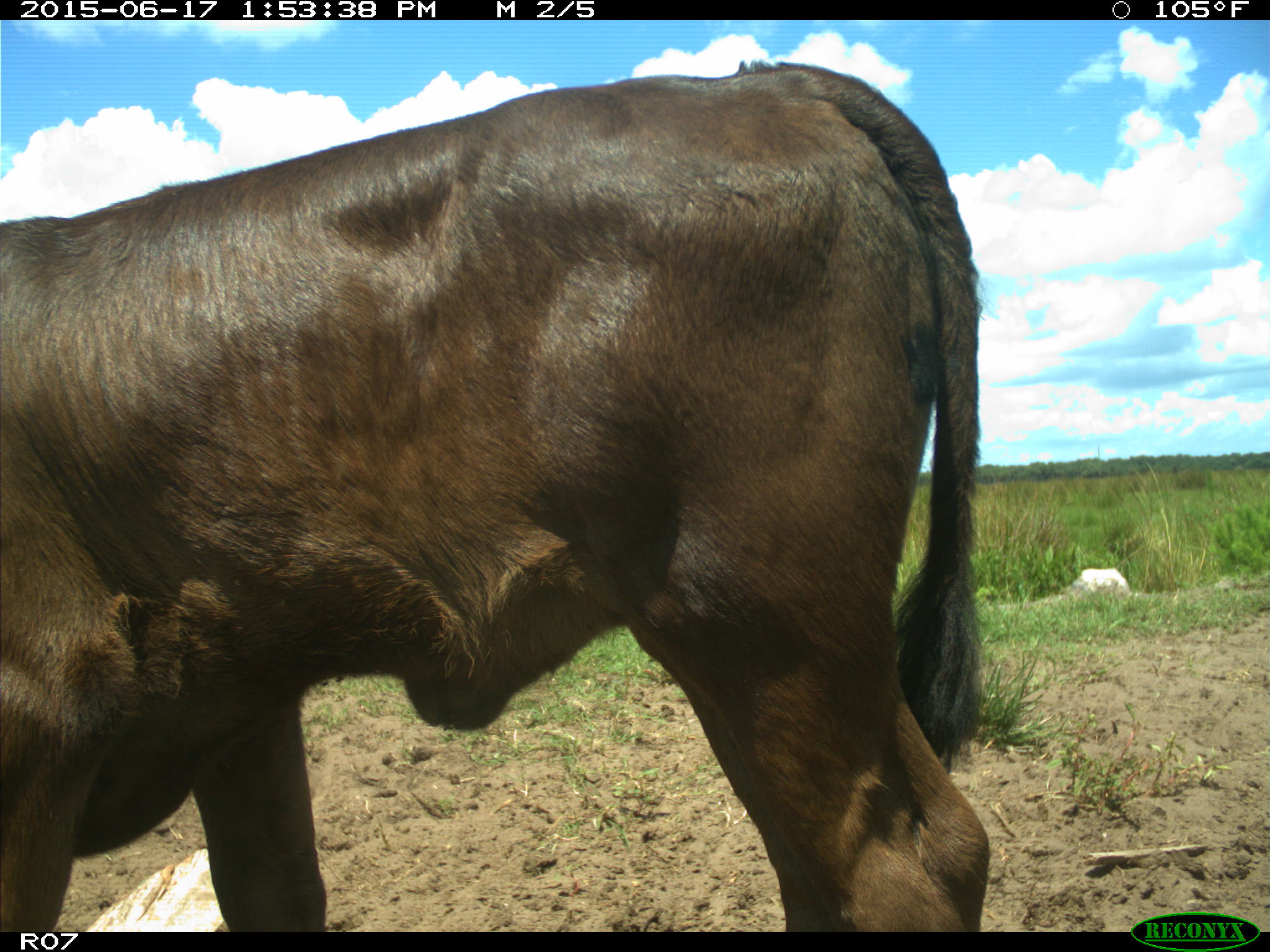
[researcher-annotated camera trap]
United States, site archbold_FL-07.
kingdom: Animalia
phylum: Chordata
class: Mammalia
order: Artiodactyla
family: Bovidae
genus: Bos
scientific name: Bos taurus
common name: domestic cow